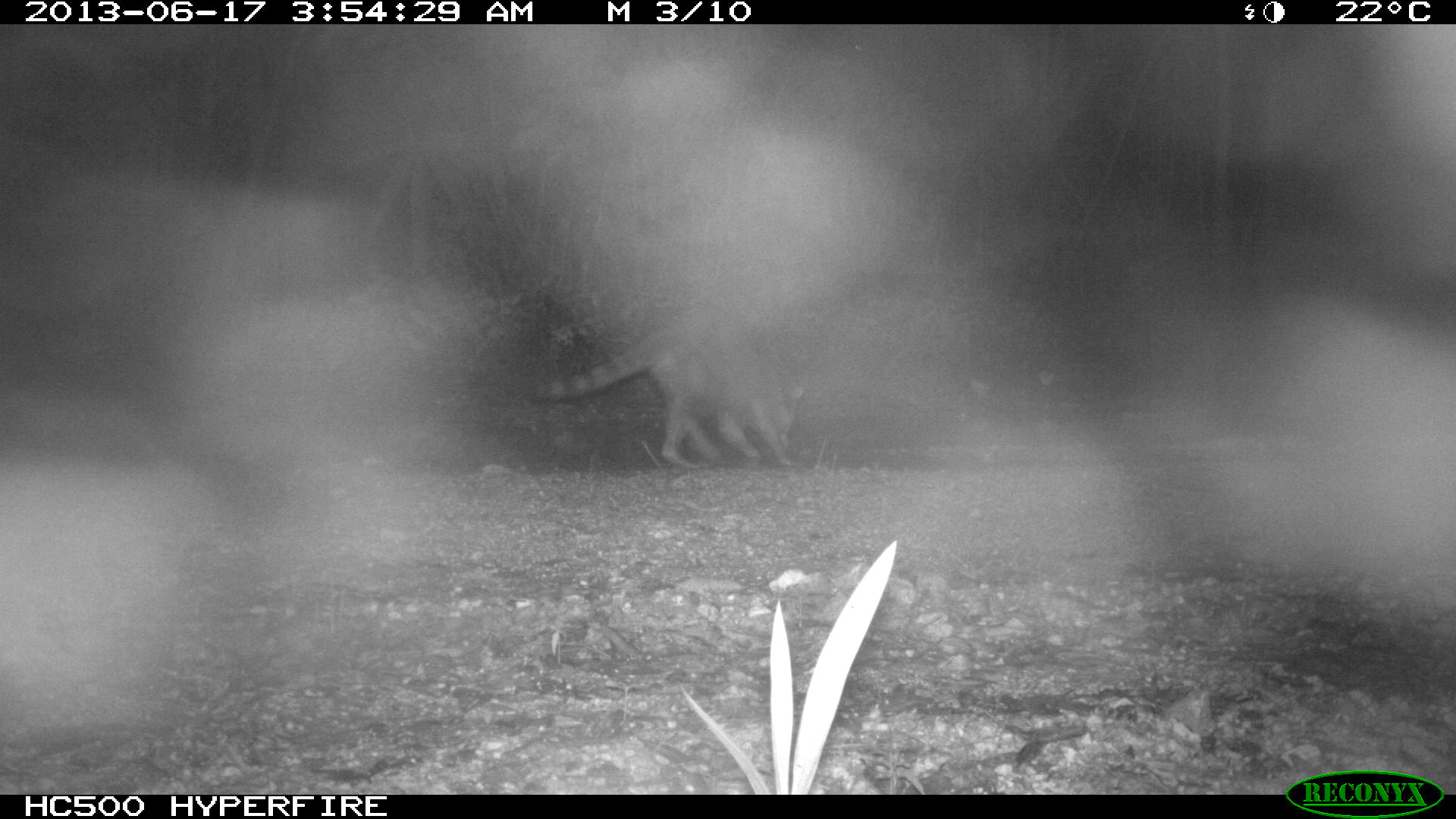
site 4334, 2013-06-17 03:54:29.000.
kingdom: Animalia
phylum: Chordata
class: Mammalia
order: Carnivora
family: Procyonidae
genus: Procyon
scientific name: Procyon lotor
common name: common raccoon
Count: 1.